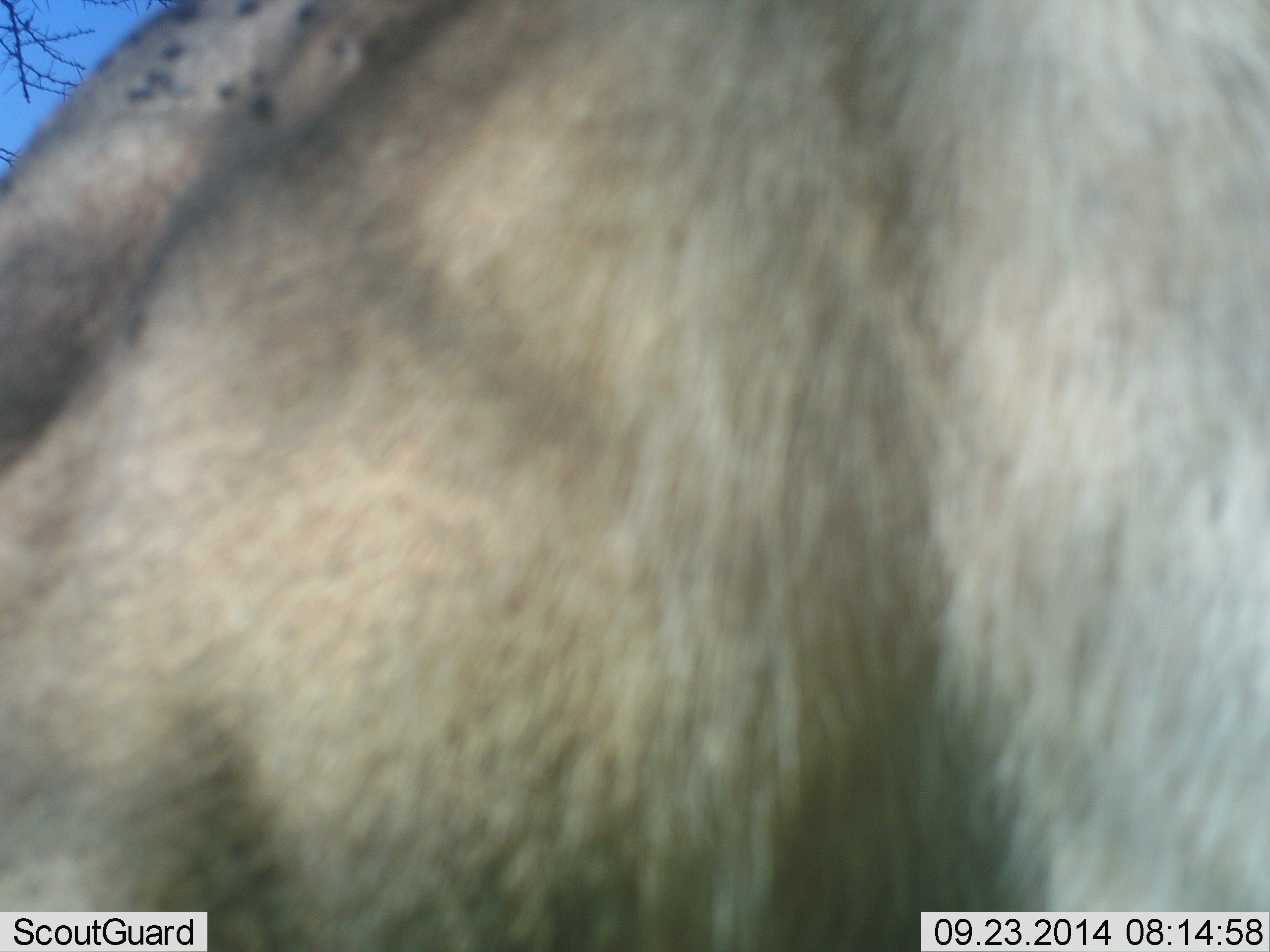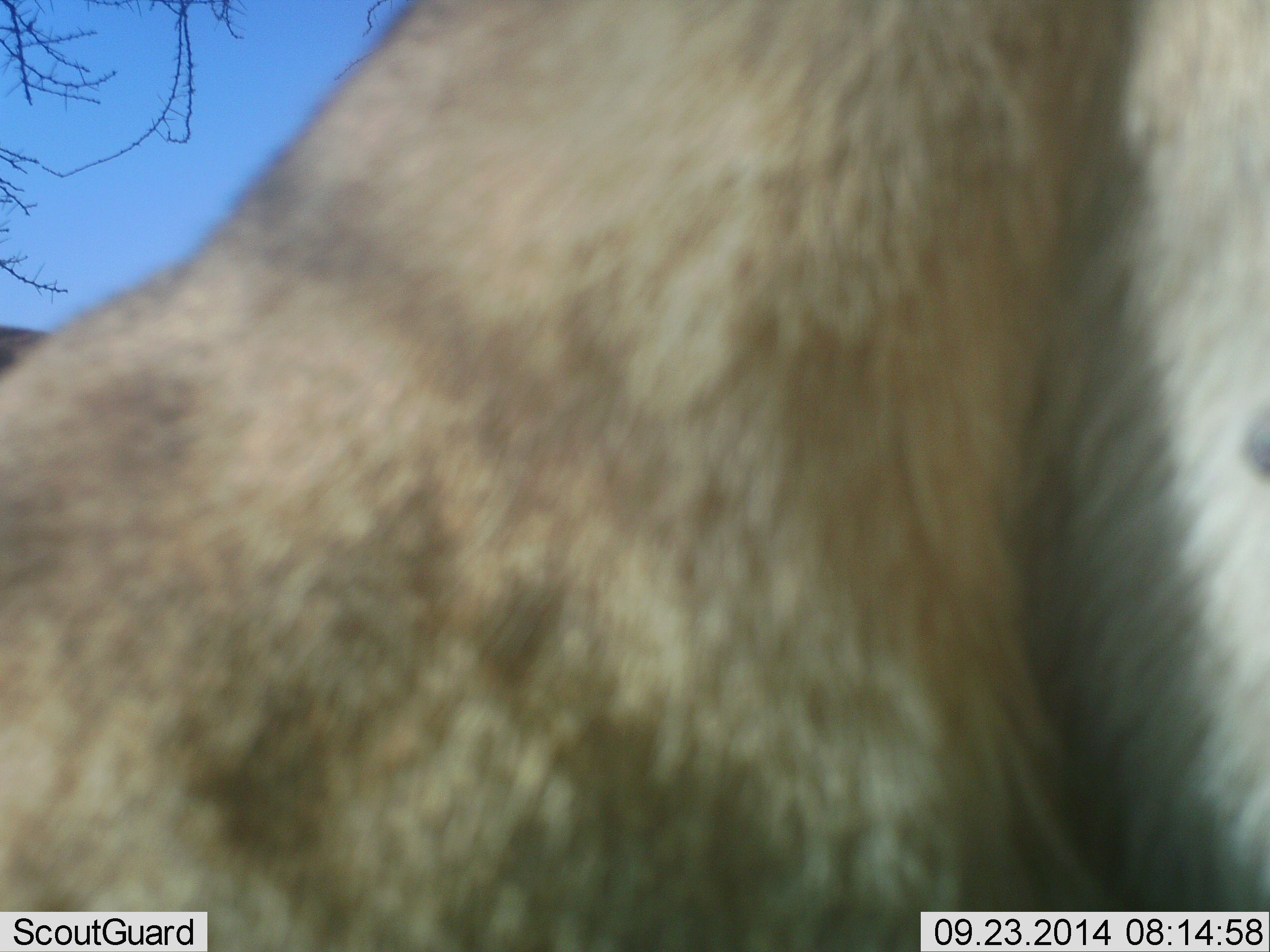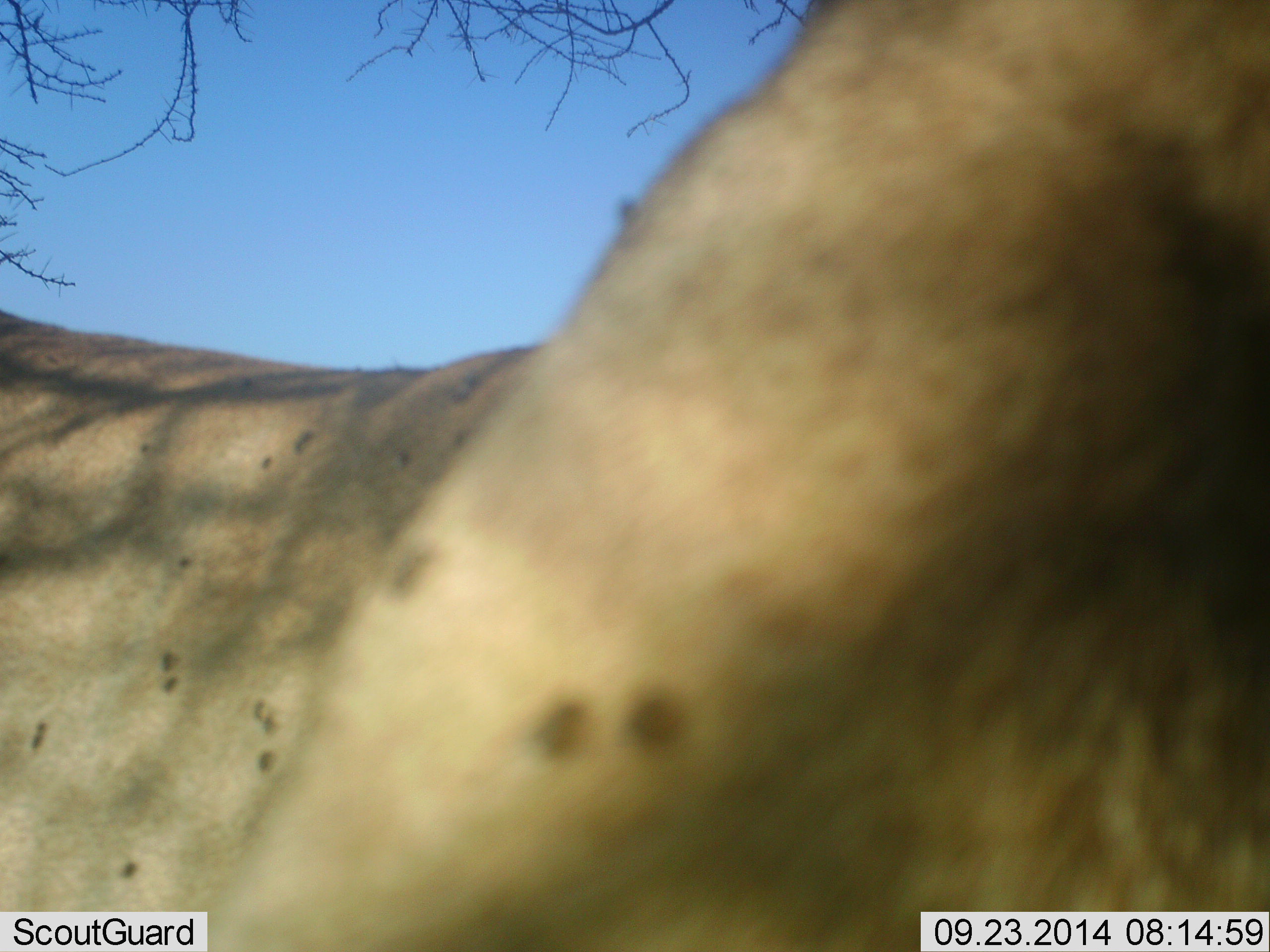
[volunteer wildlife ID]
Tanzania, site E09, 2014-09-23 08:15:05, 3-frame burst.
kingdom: Animalia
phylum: Chordata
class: Mammalia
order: Carnivora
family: Felidae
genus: Panthera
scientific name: Panthera leo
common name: lion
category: lionfemale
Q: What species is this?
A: Lionfemale (lion) (Panthera leo).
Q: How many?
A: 1.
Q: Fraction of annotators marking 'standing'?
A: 64%.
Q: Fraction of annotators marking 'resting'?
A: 18%.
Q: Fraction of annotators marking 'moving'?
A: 18%.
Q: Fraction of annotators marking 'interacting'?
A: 9%.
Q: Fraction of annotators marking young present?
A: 0%.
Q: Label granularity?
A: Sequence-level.